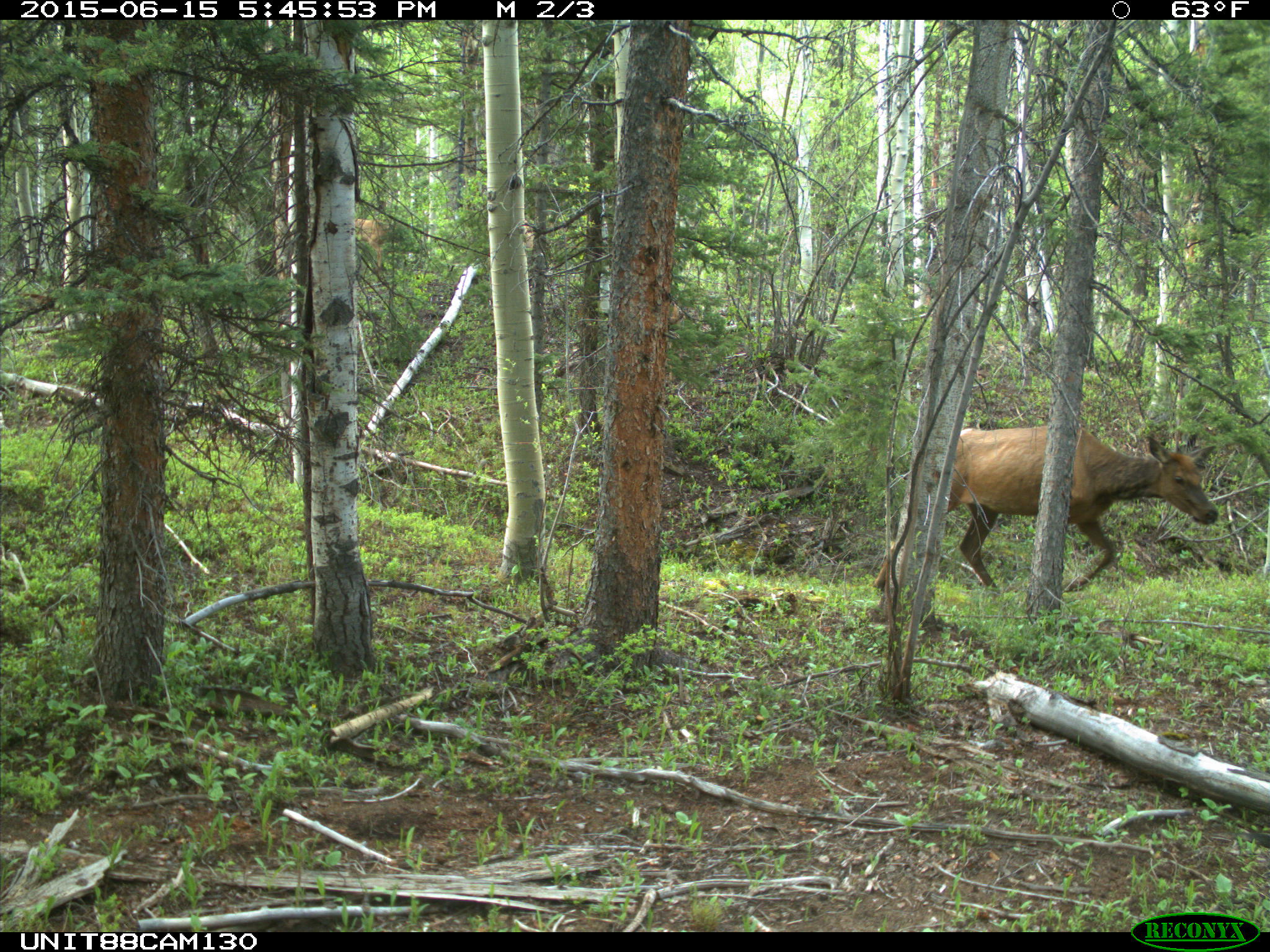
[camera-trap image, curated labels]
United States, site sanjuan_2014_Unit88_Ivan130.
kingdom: Animalia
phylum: Chordata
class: Mammalia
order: Artiodactyla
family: Cervidae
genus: Cervus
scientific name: Cervus elaphus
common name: red deer